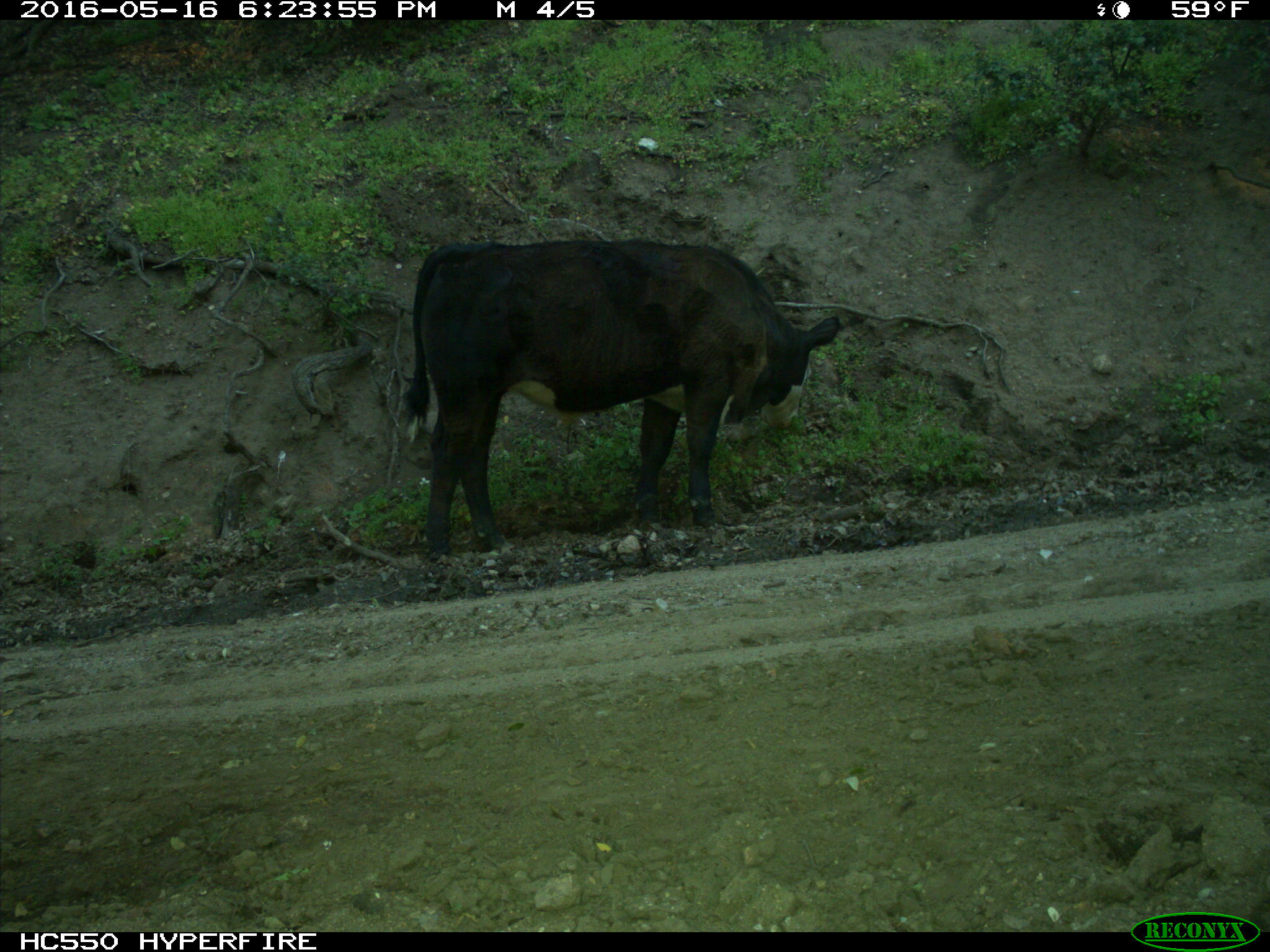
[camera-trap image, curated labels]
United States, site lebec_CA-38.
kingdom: Animalia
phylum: Chordata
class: Mammalia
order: Artiodactyla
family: Bovidae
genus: Bos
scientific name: Bos taurus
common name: domestic cow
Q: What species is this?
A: Bos taurus (domestic cow).